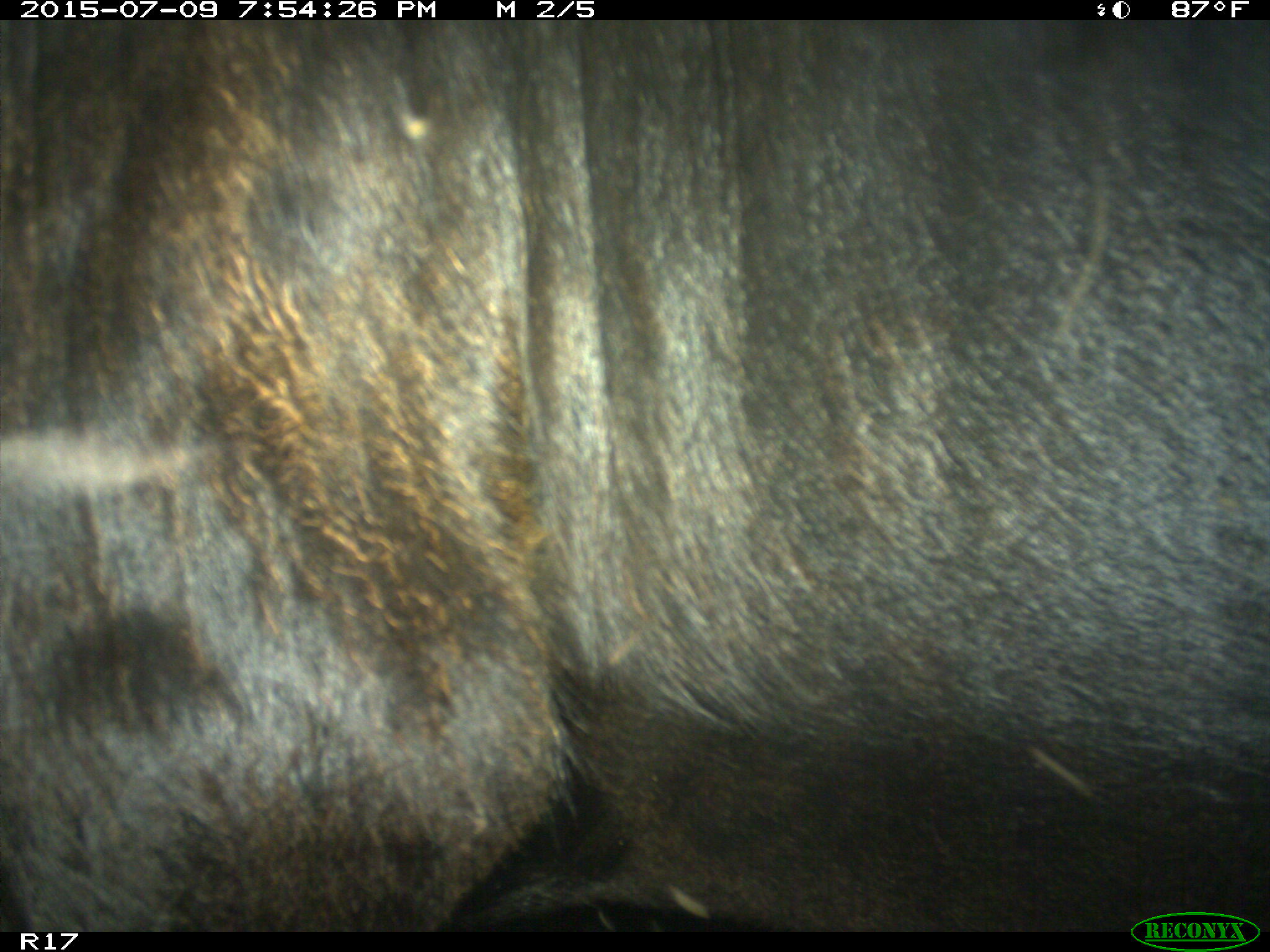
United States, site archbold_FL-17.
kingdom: Animalia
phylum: Chordata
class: Mammalia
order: Artiodactyla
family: Bovidae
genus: Bos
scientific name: Bos taurus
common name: domestic cow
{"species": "Bos taurus (domestic cow)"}